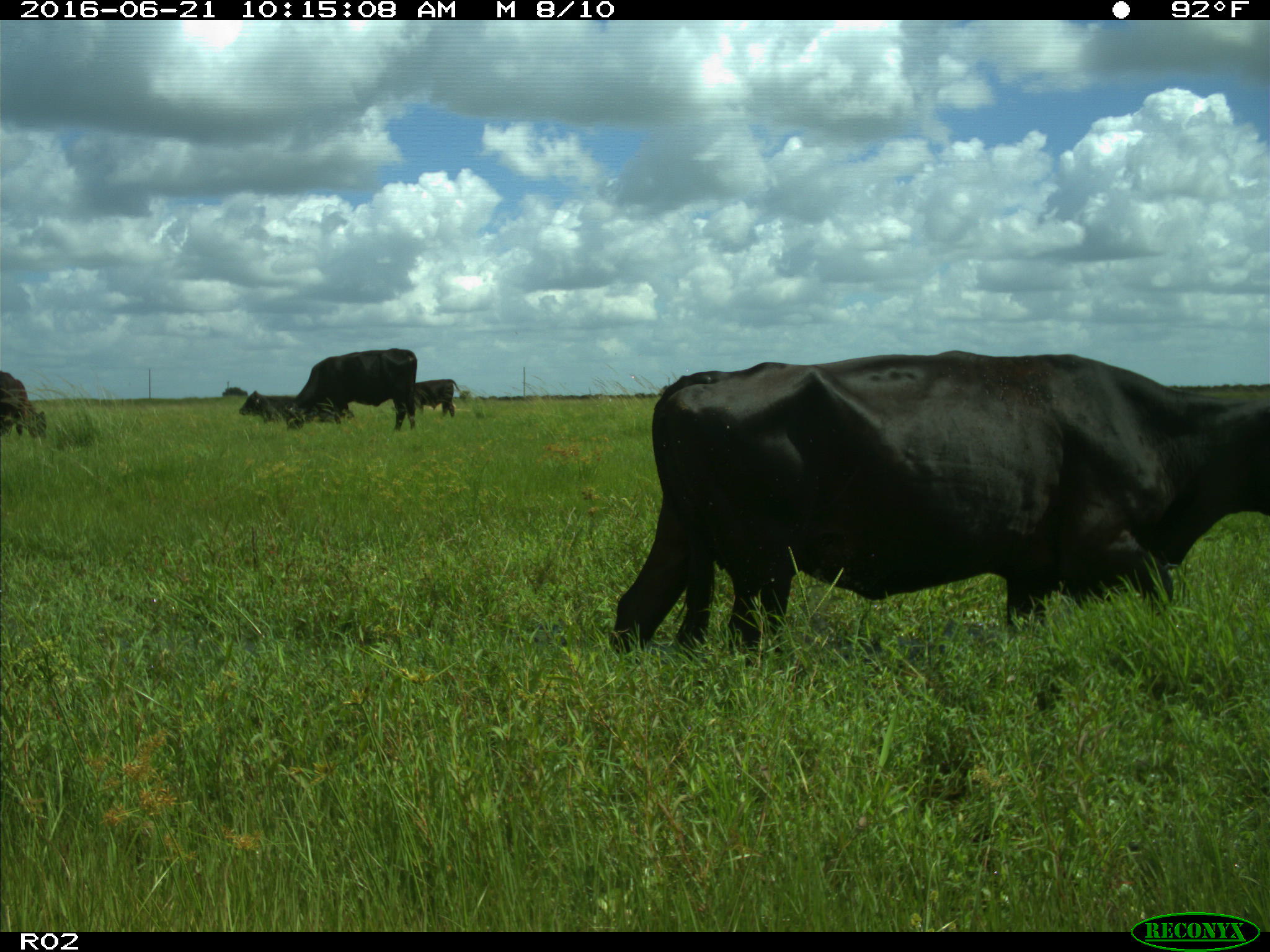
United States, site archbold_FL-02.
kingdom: Animalia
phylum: Chordata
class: Mammalia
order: Artiodactyla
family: Bovidae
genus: Bos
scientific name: Bos taurus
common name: domestic cow